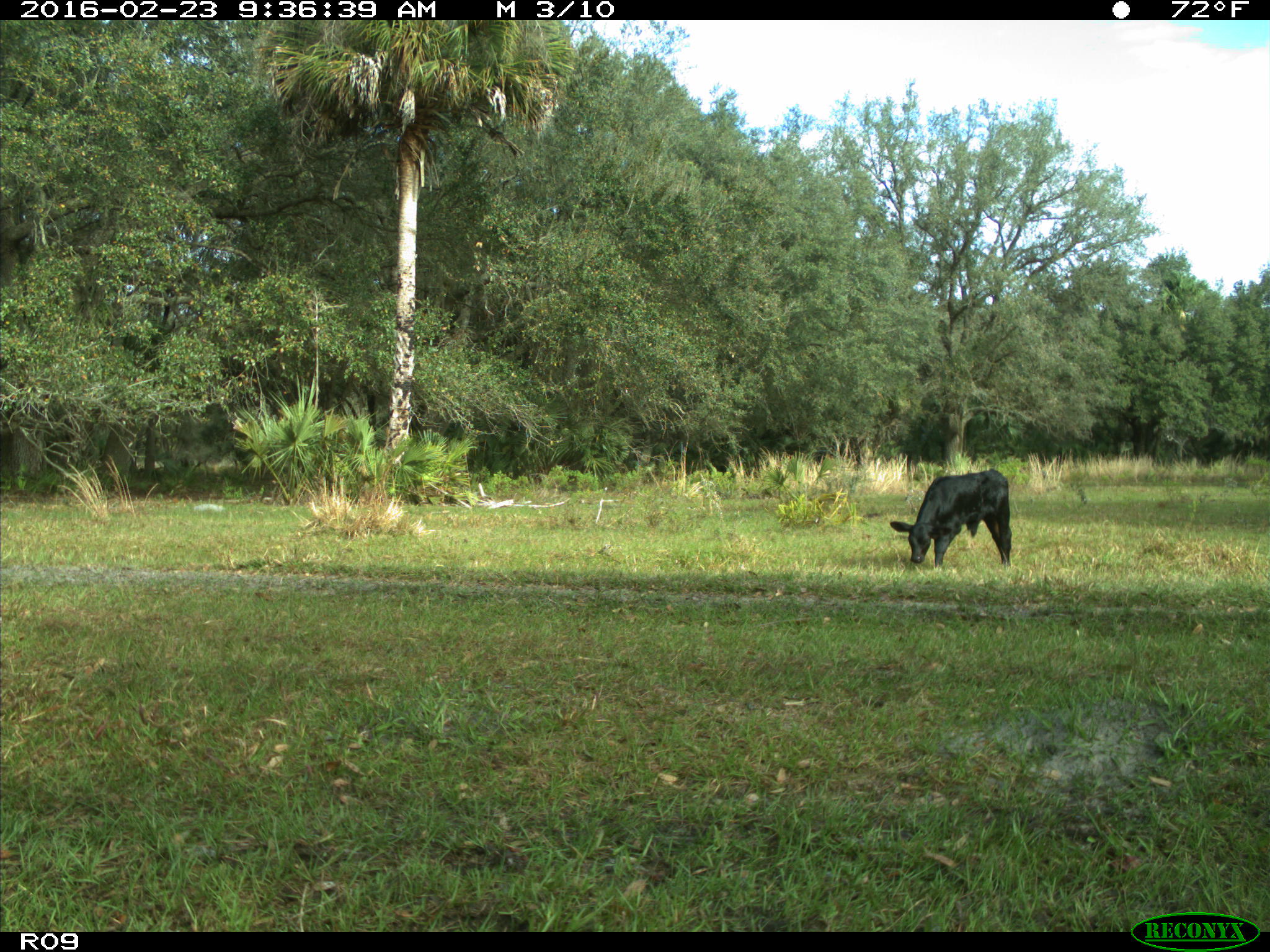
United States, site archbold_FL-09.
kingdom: Animalia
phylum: Chordata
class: Mammalia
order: Artiodactyla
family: Bovidae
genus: Bos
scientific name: Bos taurus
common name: domestic cow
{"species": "Bos taurus (domestic cow)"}